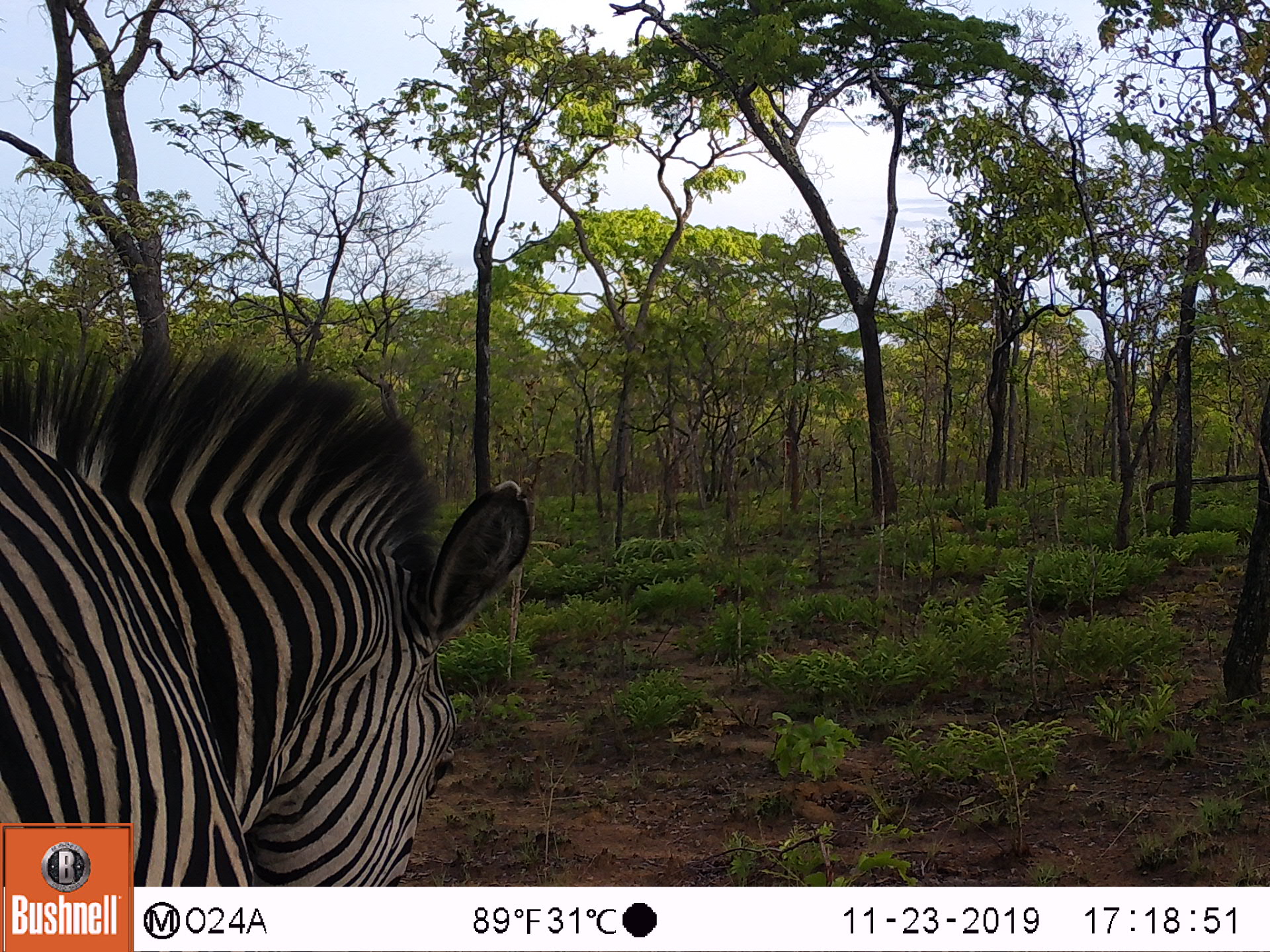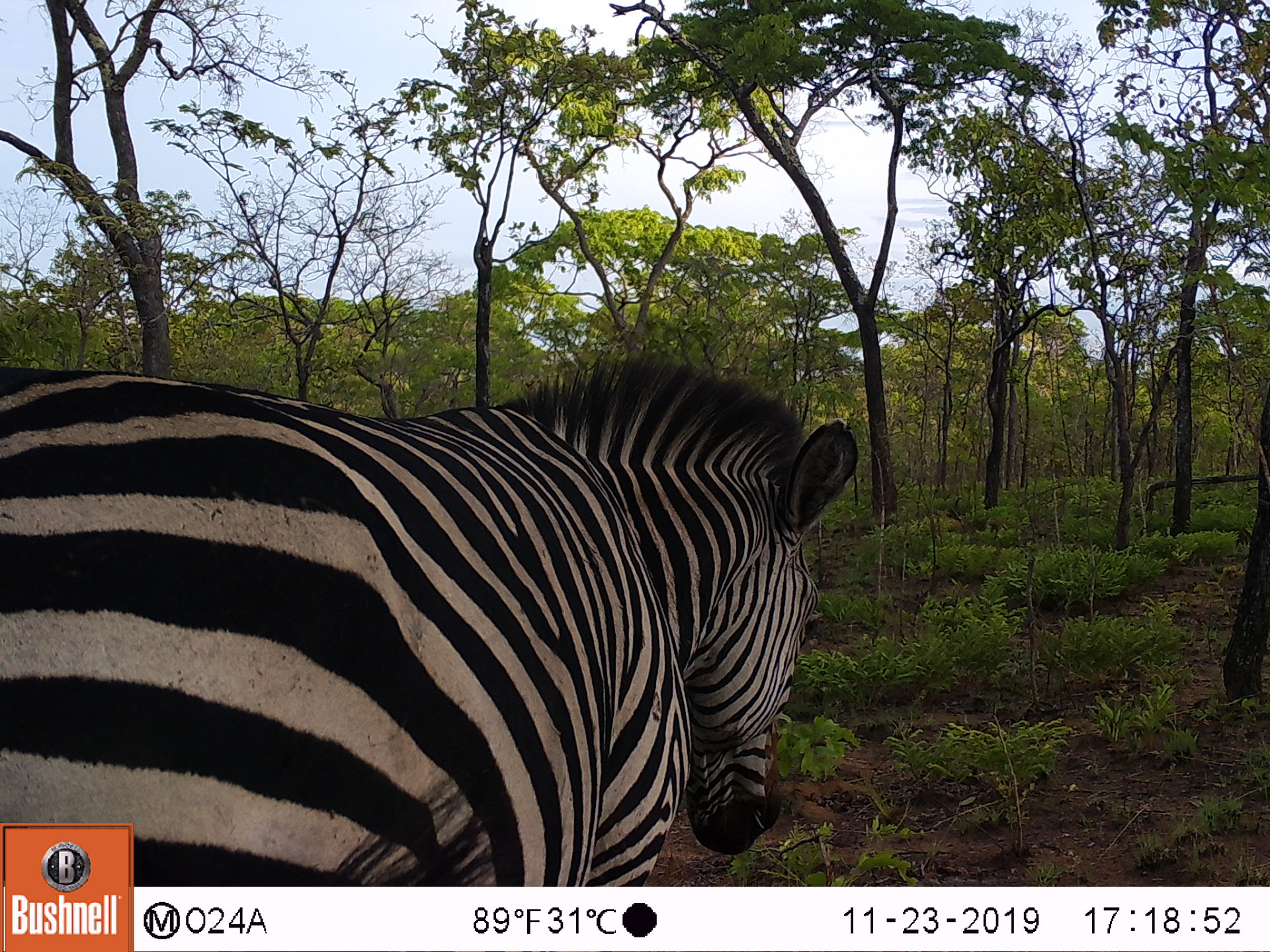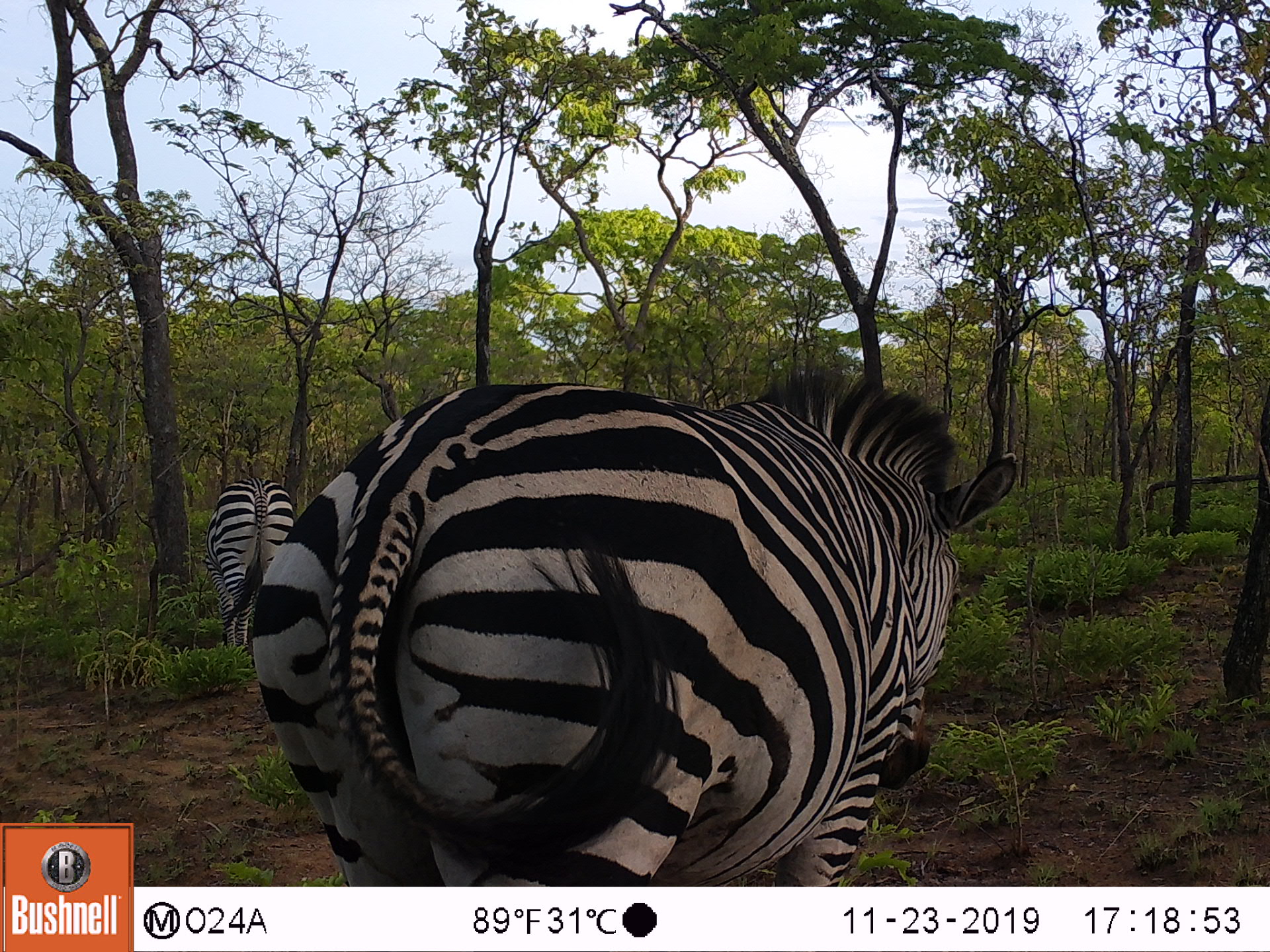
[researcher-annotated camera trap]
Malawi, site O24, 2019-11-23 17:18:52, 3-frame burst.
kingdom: Animalia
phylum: Chordata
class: Mammalia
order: Perissodactyla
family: Equidae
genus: Equus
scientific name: Equus quagga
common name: plains zebra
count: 1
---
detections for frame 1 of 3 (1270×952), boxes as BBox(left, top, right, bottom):
plains zebra: BBox(3, 349, 532, 819)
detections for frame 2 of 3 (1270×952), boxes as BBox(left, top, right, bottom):
plains zebra: BBox(135, 339, 861, 882)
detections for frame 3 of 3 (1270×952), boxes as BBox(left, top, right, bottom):
plains zebra: BBox(244, 350, 1021, 882); BBox(197, 478, 295, 660)